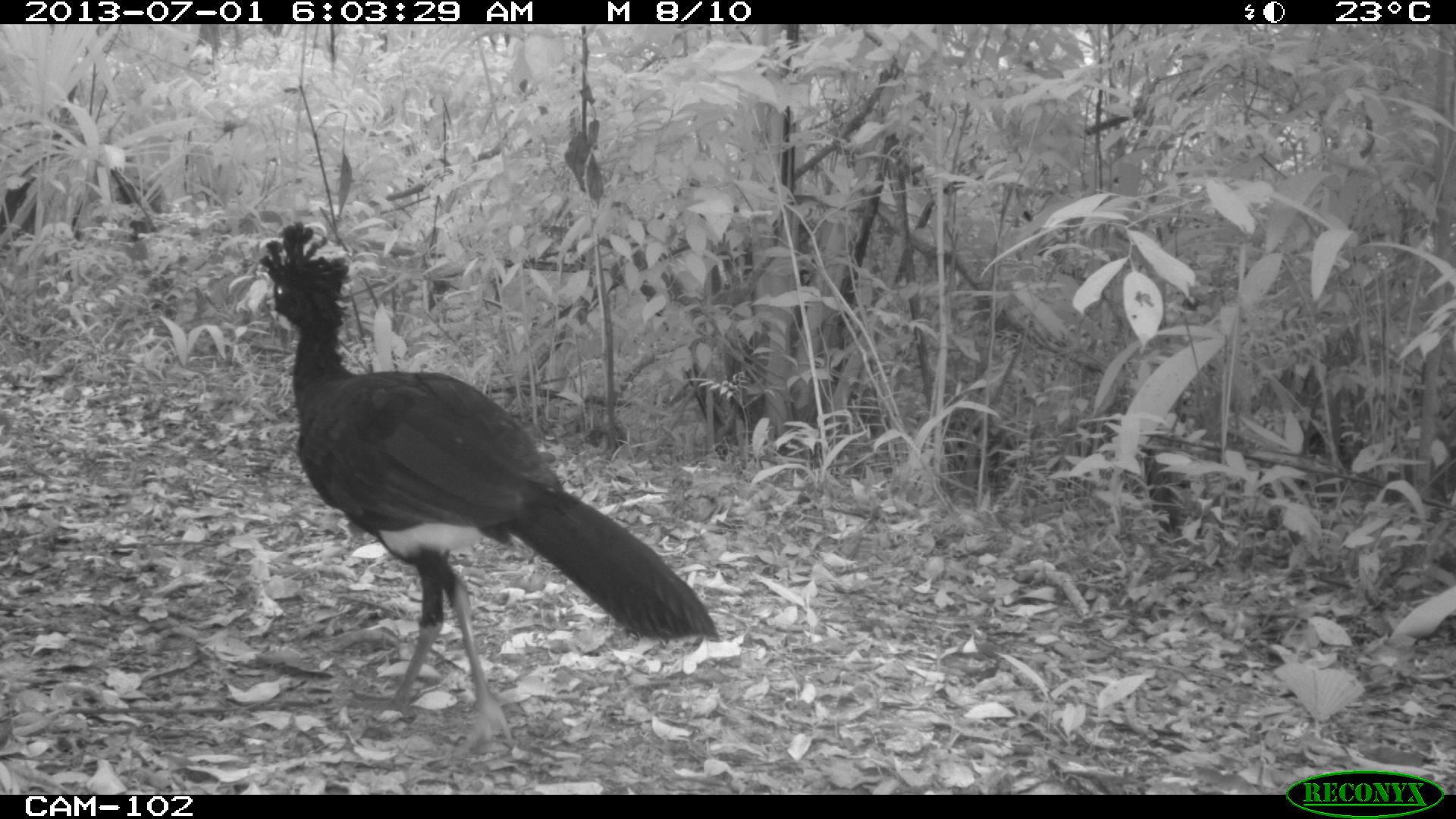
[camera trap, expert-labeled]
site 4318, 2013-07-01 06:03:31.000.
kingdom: Animalia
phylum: Chordata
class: Aves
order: Galliformes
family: Cracidae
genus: Crax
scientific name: Crax rubra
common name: great curassow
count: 1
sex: male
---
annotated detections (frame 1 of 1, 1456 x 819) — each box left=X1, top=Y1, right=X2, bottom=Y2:
crax rubra: left=257, top=221, right=722, bottom=755